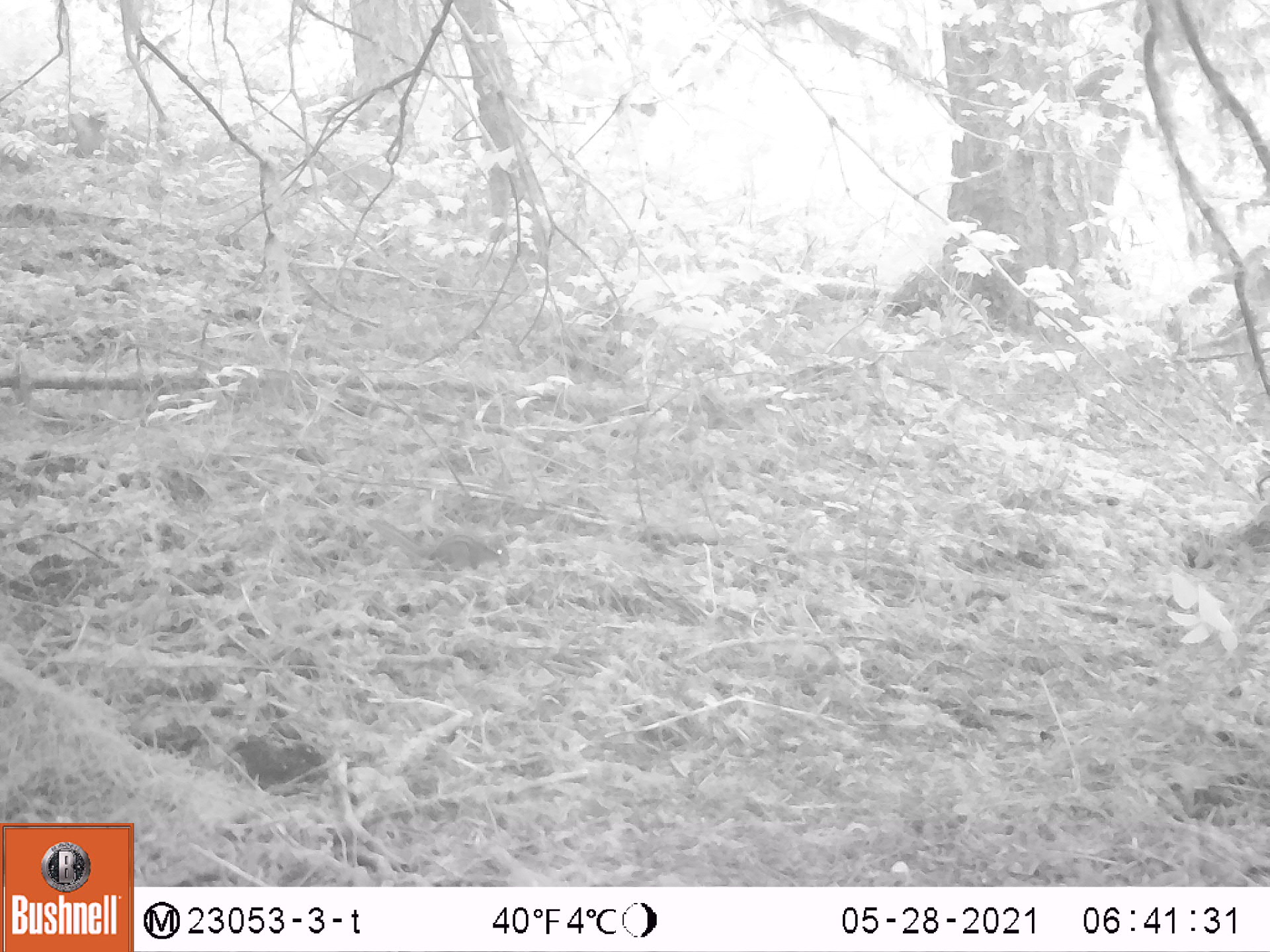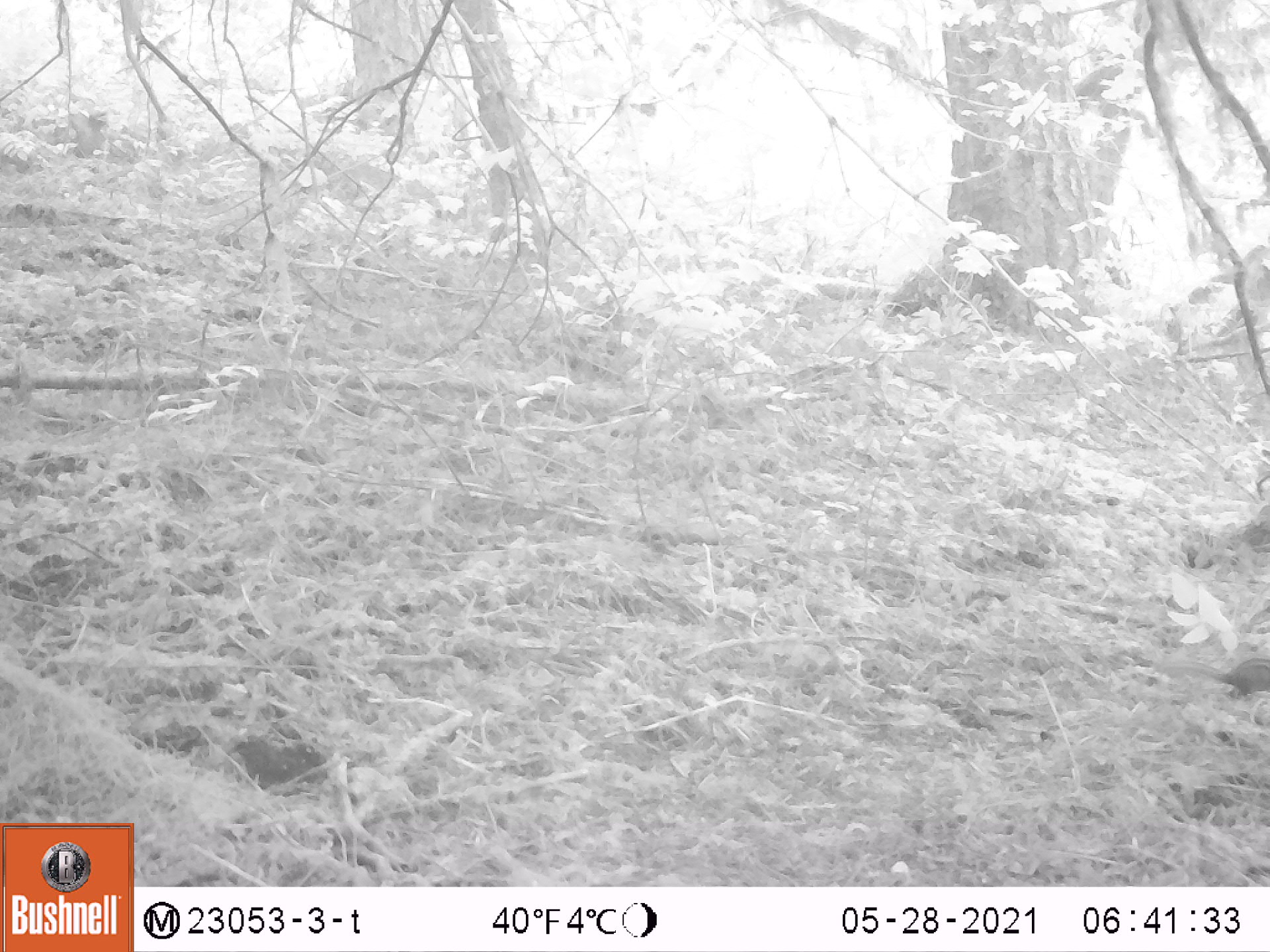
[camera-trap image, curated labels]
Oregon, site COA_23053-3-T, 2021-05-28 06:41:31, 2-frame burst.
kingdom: Animalia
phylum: Chordata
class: Mammalia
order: Rodentia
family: Sciuridae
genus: Neotamias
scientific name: Neotamias townsendii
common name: townsend's chipmunk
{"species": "townsend's chipmunk (Neotamias townsendii)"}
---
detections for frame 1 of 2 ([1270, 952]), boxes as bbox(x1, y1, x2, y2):
townsend's chipmunk: bbox(366, 513, 520, 585)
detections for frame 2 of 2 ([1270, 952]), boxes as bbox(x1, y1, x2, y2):
townsend's chipmunk: bbox(1146, 650, 1265, 707)